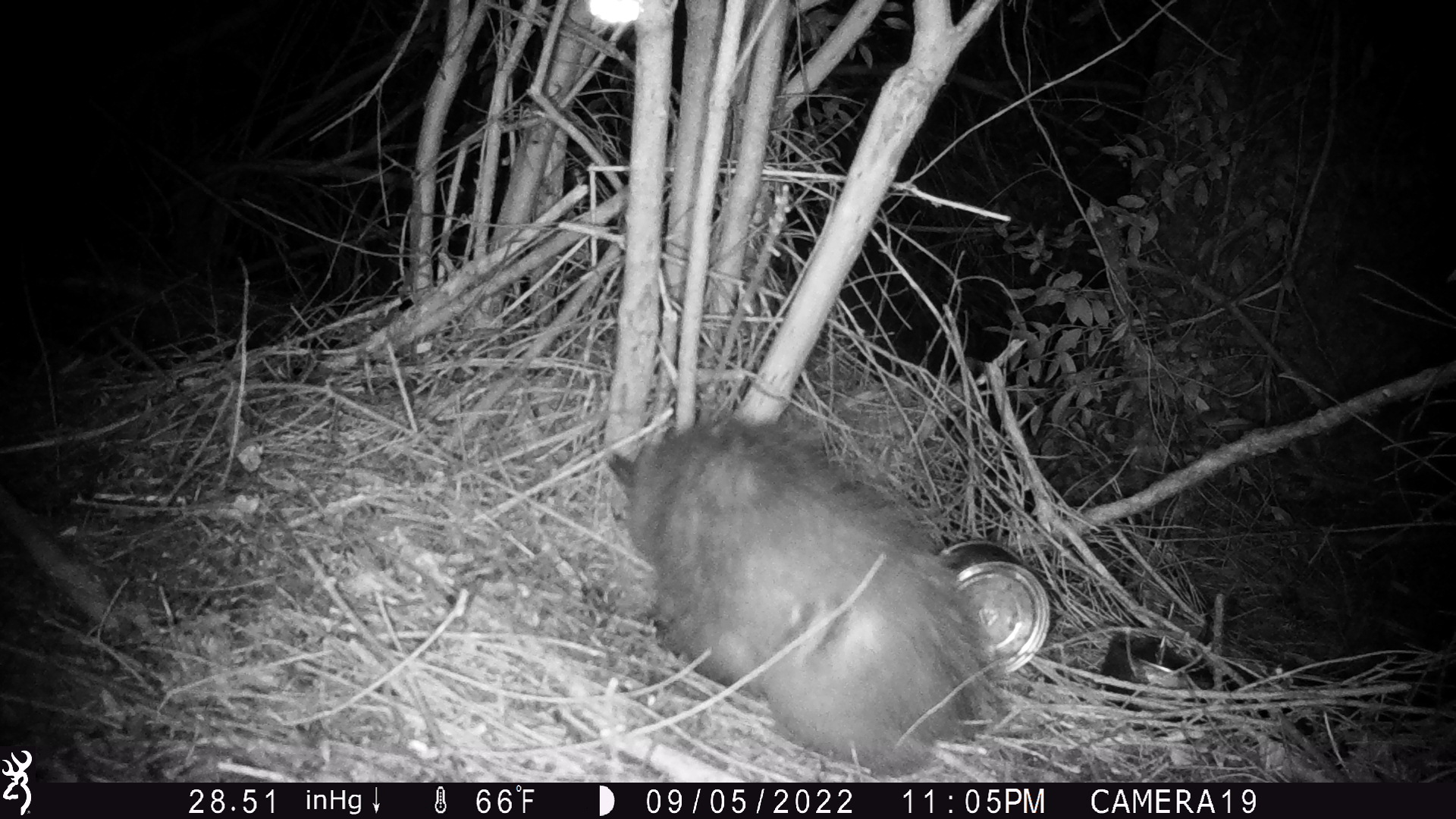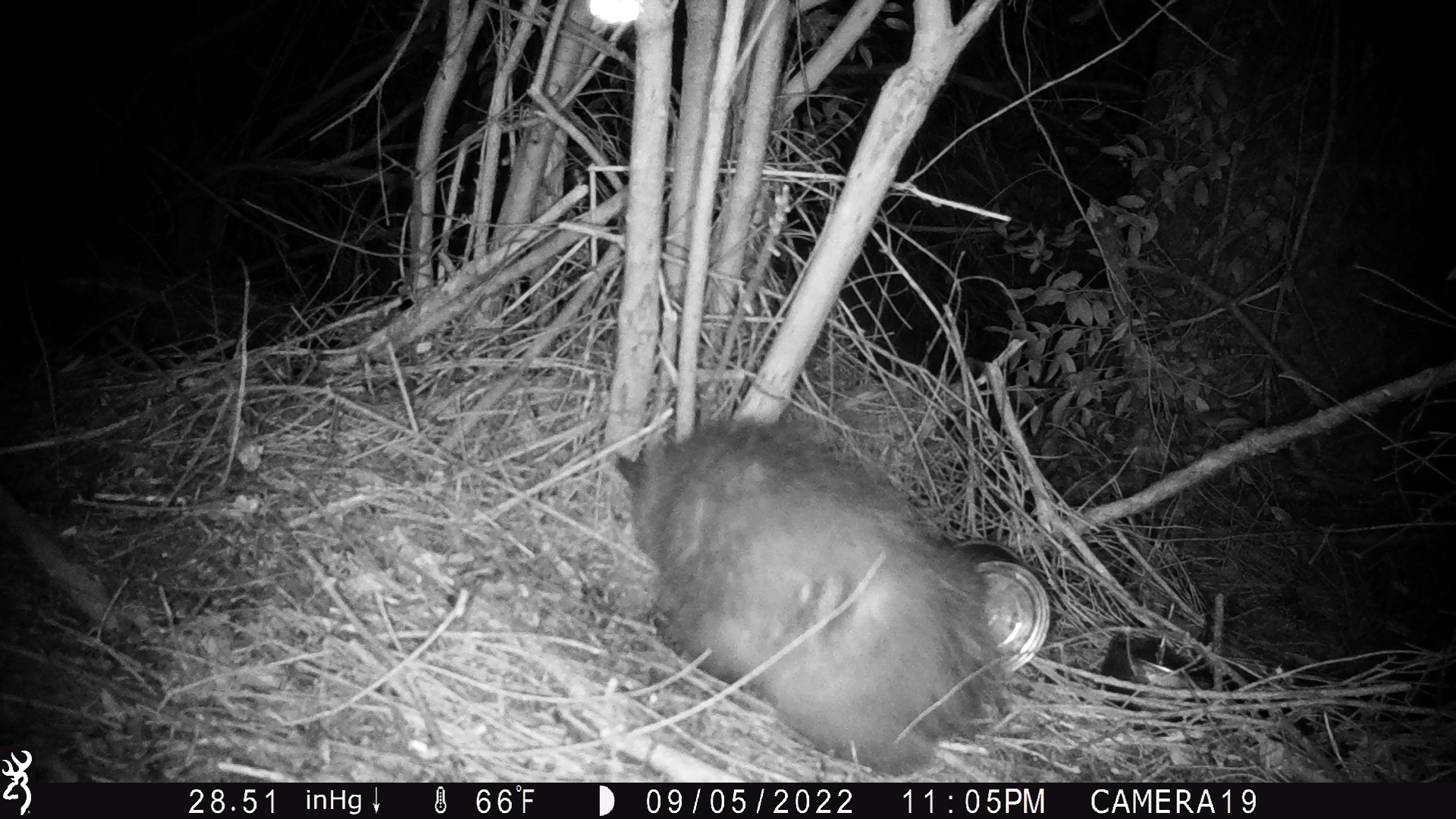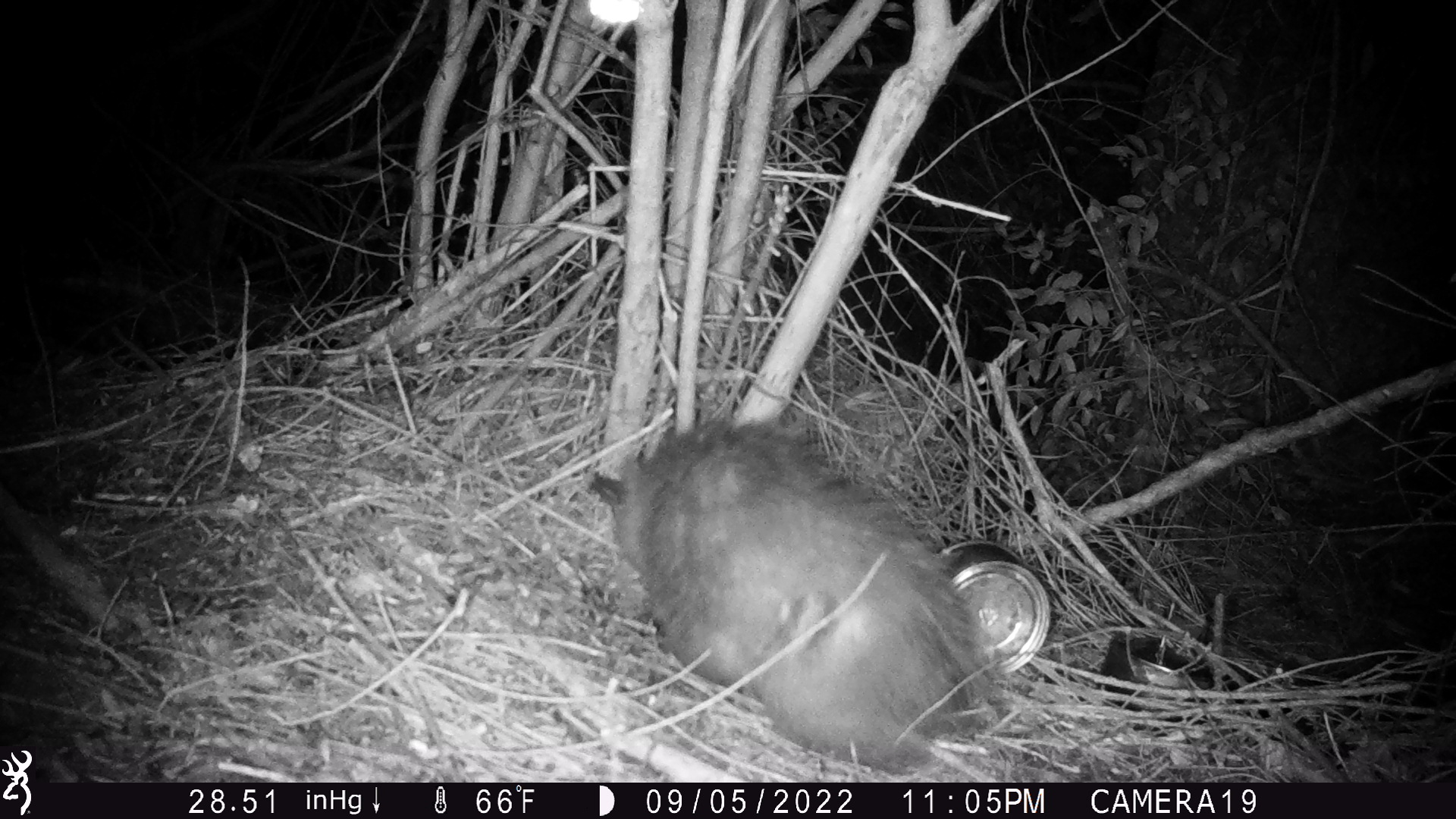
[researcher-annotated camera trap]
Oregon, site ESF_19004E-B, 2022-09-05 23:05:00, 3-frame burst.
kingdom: Animalia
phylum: Chordata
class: Mammalia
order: Didelphimorphia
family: Didelphidae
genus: Didelphis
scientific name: Didelphis virginiana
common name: virginia opossum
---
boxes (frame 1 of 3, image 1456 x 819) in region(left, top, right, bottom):
virginia opossum: region(585, 405, 1013, 777)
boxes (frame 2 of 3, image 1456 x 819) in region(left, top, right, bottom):
virginia opossum: region(567, 392, 1016, 773)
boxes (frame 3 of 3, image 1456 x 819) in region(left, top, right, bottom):
virginia opossum: region(559, 397, 1018, 777)